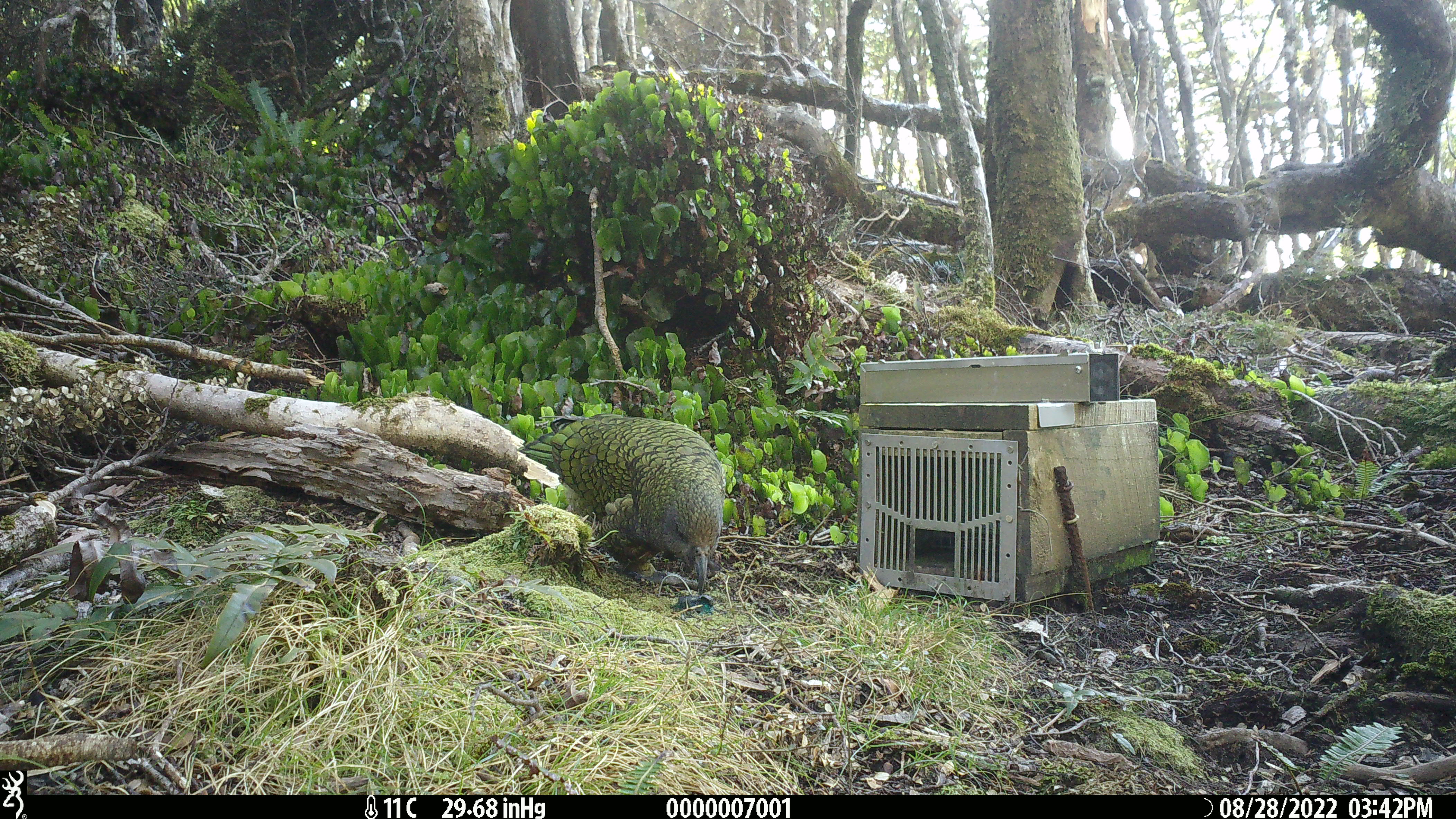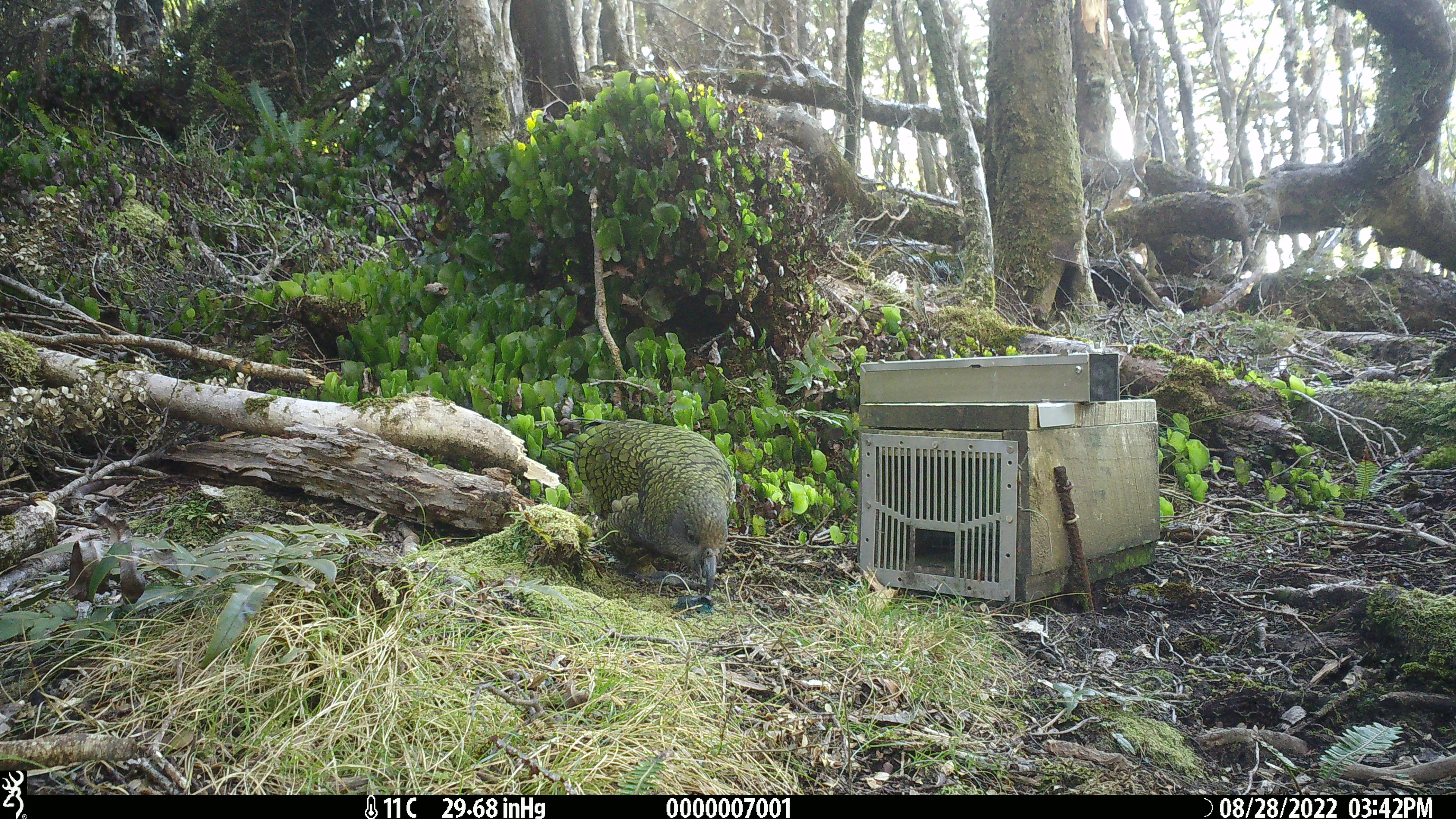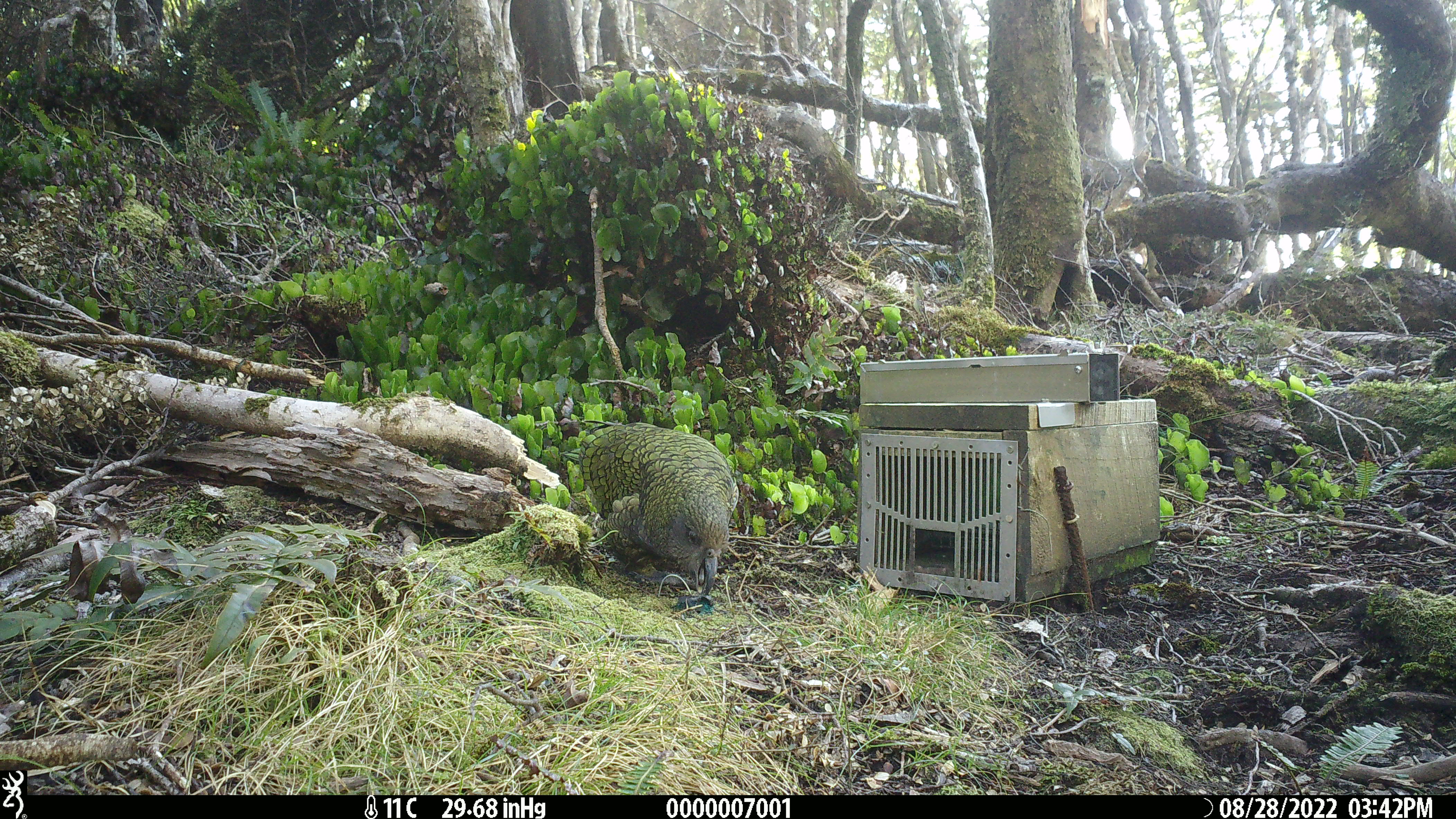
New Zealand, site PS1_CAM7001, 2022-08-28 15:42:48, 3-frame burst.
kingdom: Animalia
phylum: Chordata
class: Aves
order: Psittaciformes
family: Strigopidae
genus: Nestor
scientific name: Nestor notabilis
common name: kea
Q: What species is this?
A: Kea (Nestor notabilis).